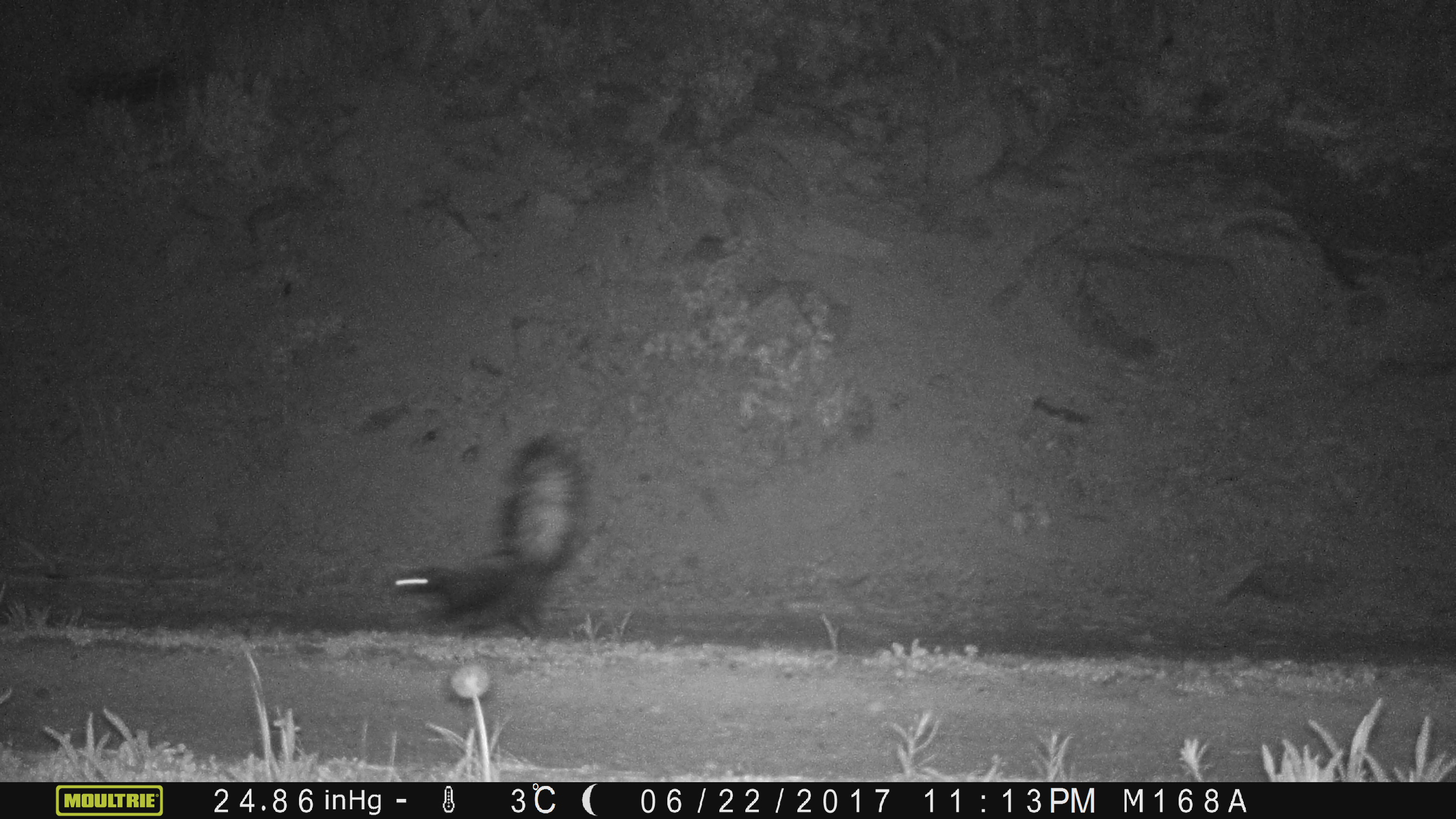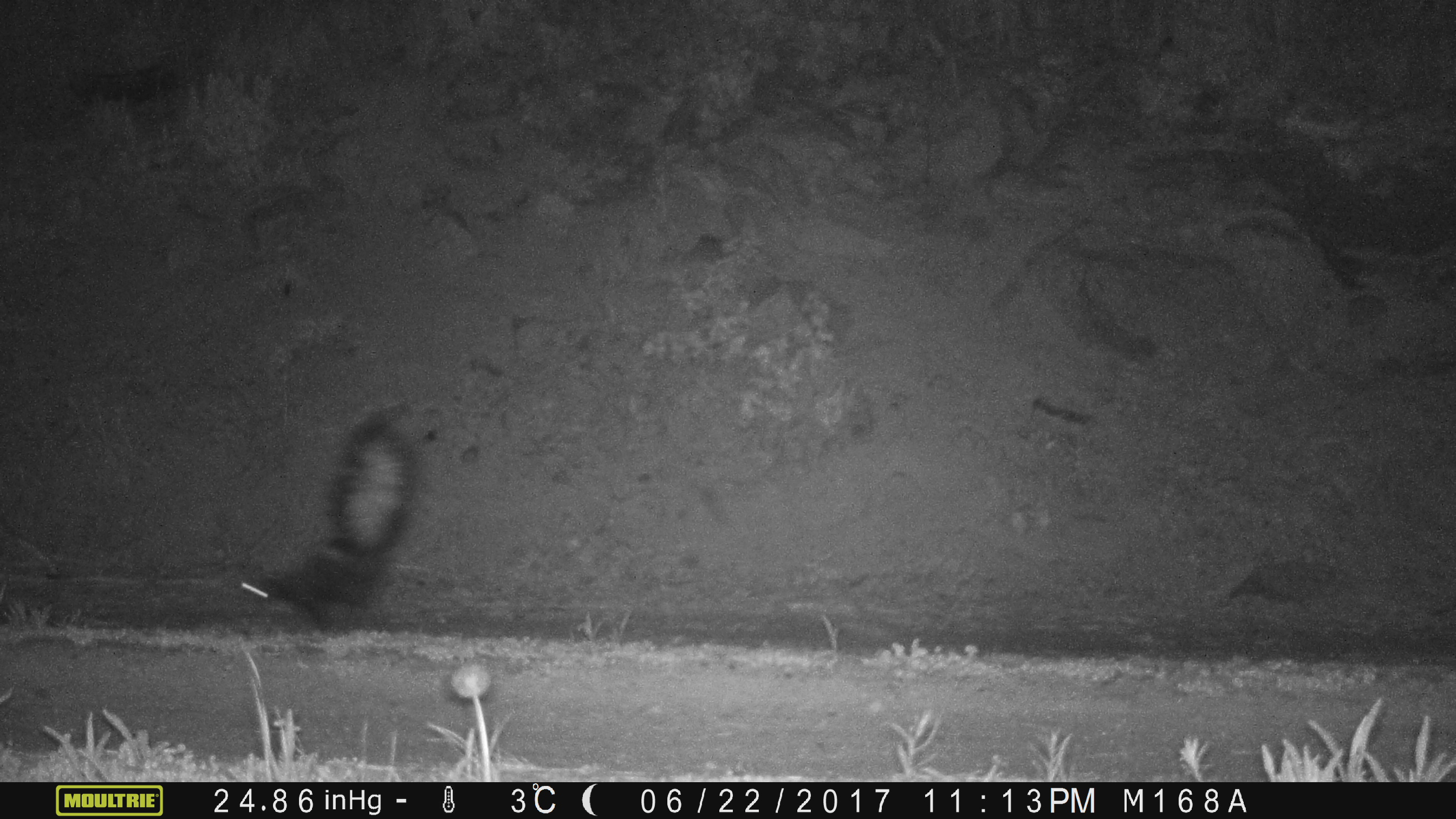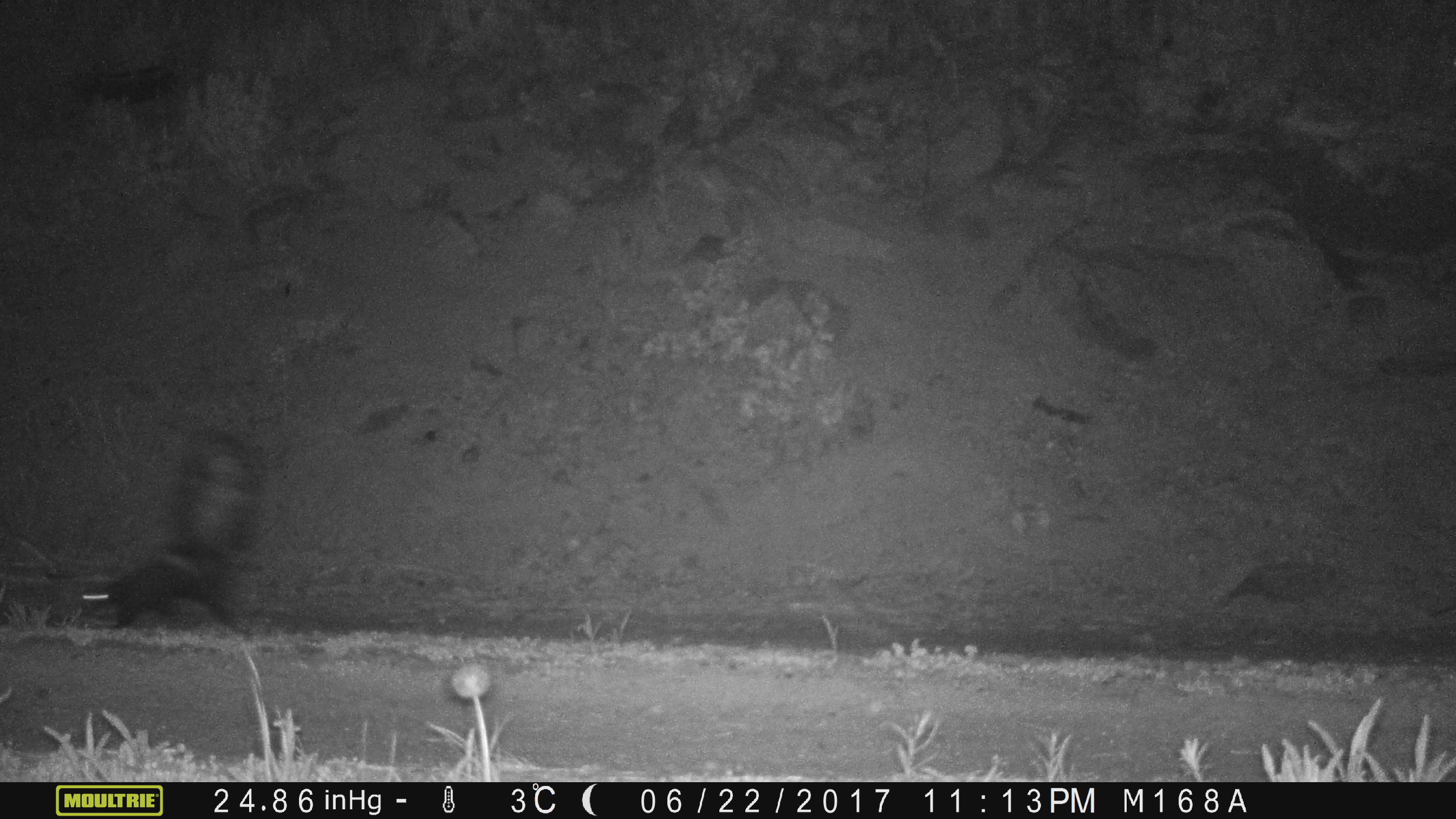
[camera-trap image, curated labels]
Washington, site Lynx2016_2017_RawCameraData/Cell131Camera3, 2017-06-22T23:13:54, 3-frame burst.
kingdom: Animalia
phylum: Chordata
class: Mammalia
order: Carnivora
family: Mephitidae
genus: Mephitis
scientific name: Mephitis mephitis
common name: striped skunk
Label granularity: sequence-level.